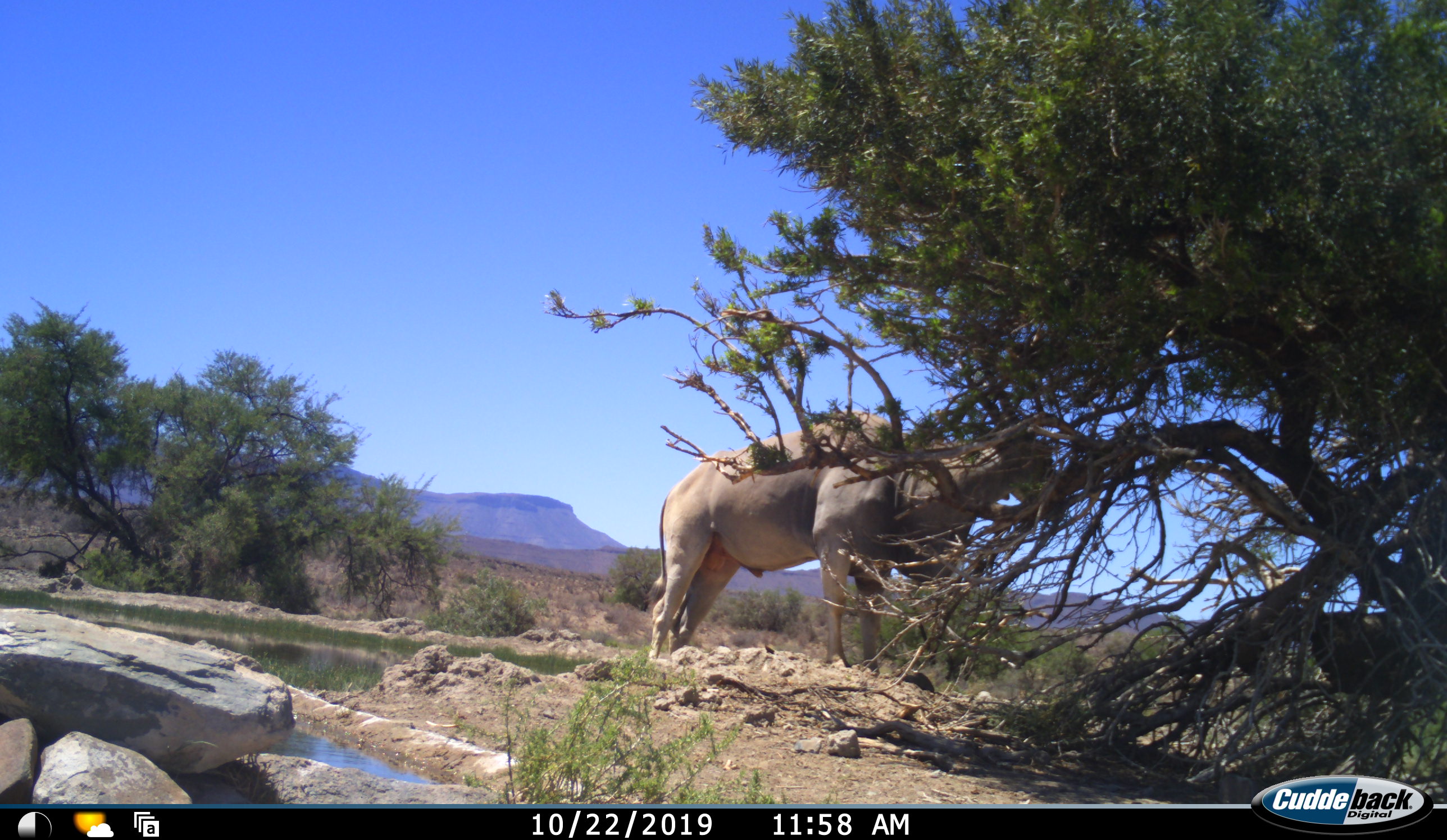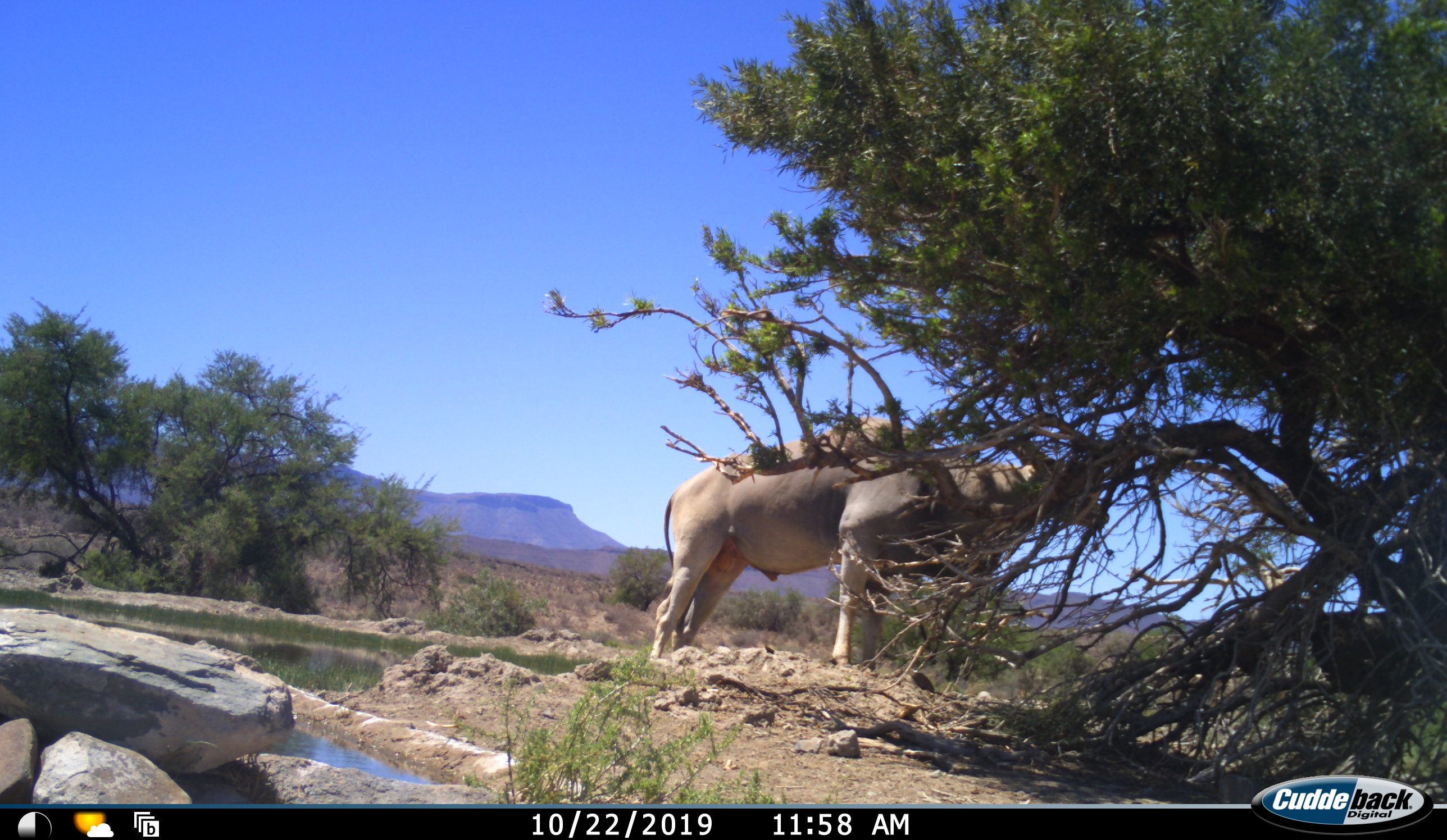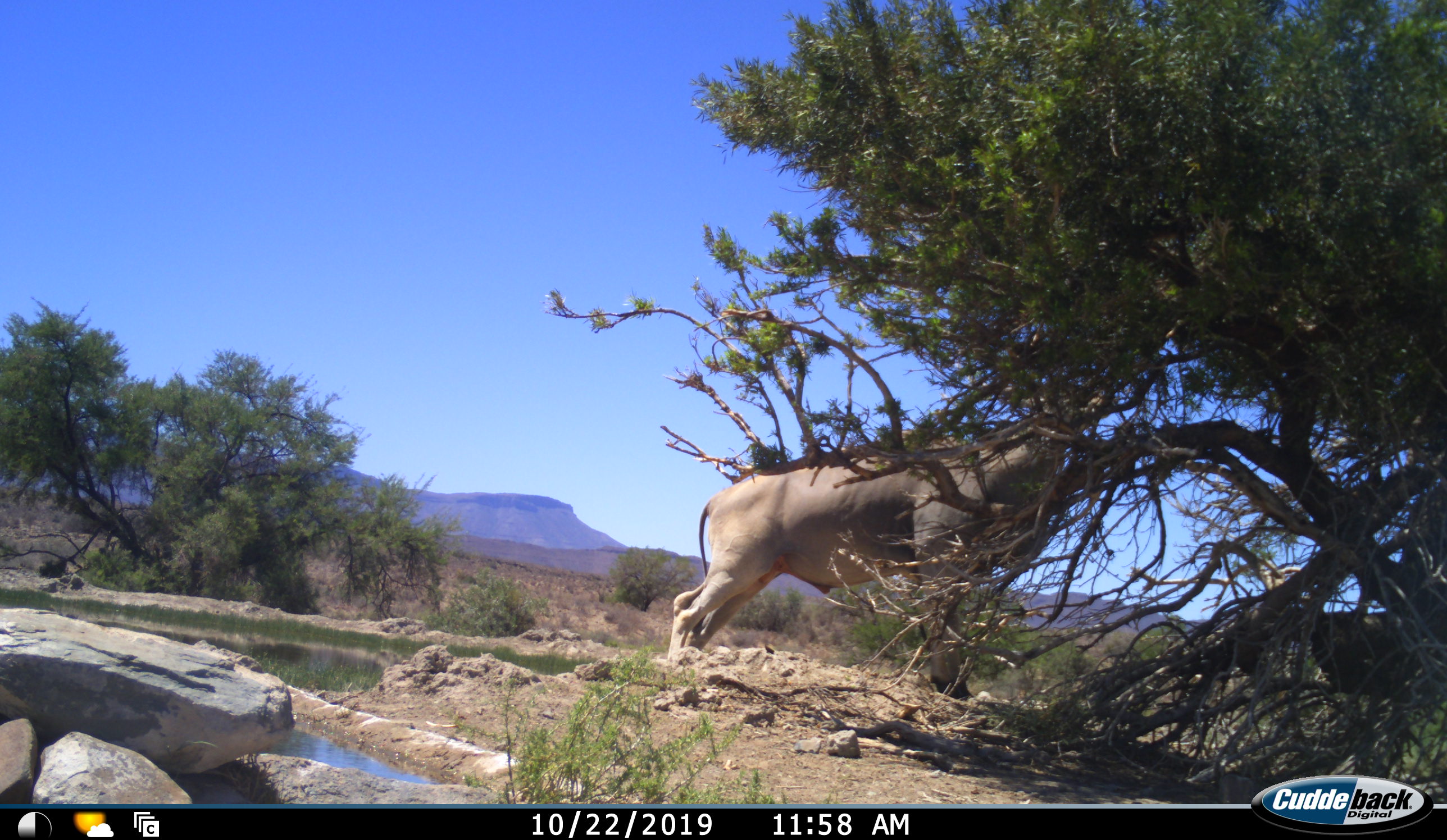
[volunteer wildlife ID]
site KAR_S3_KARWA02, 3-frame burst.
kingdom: Animalia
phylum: Chordata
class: Mammalia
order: Artiodactyla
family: Bovidae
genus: Tragelaphus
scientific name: Tragelaphus oryx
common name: eland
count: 1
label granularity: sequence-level